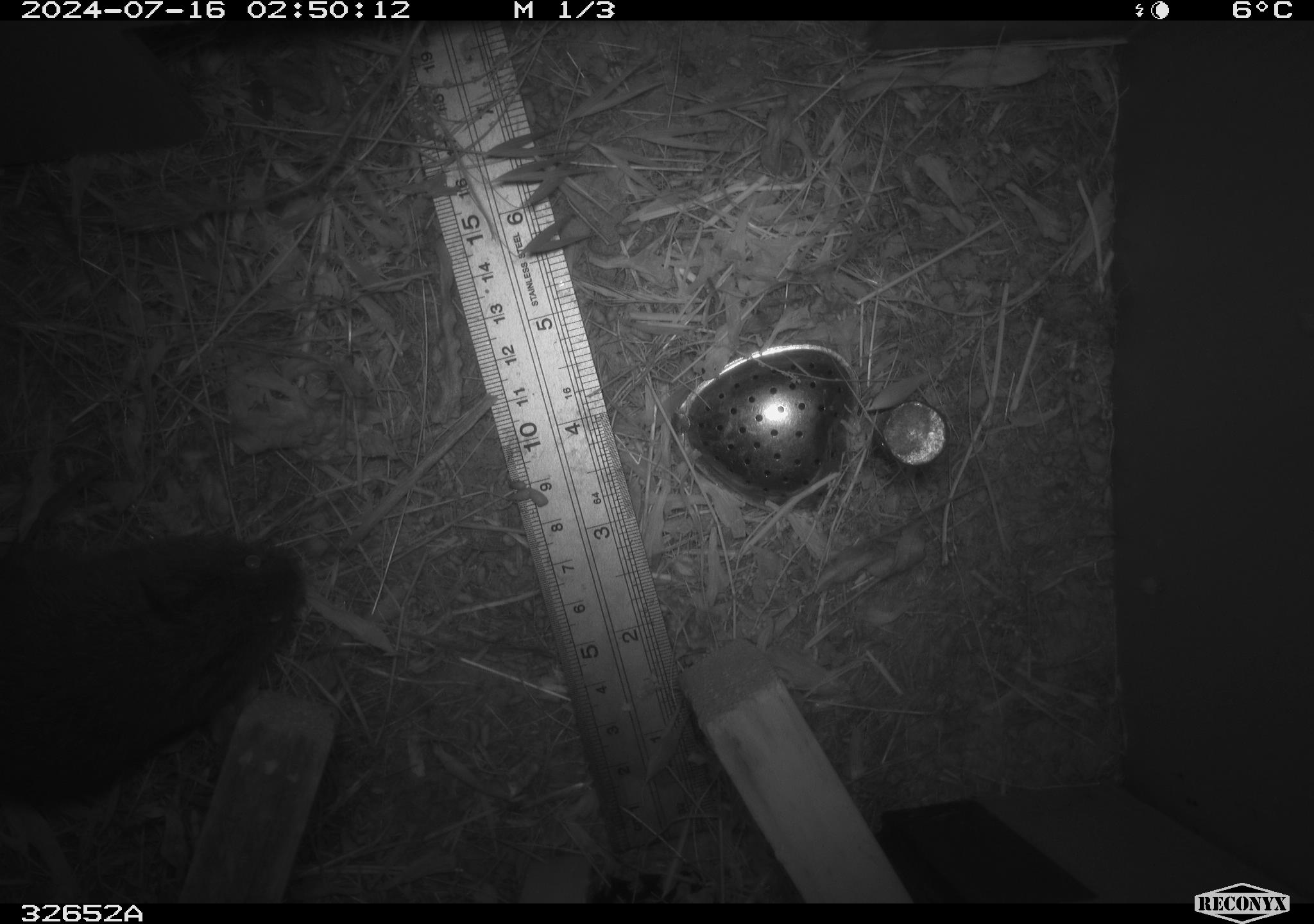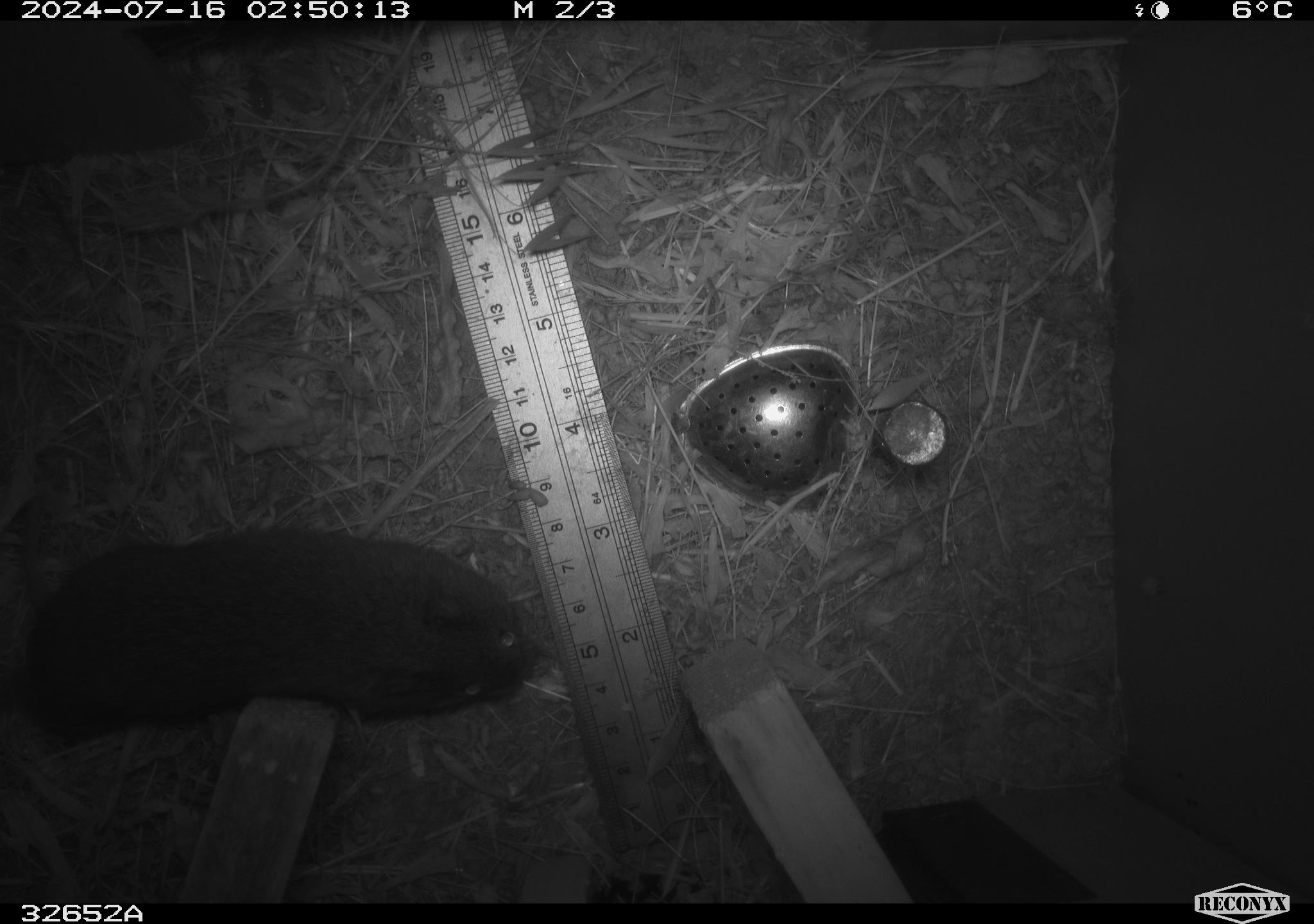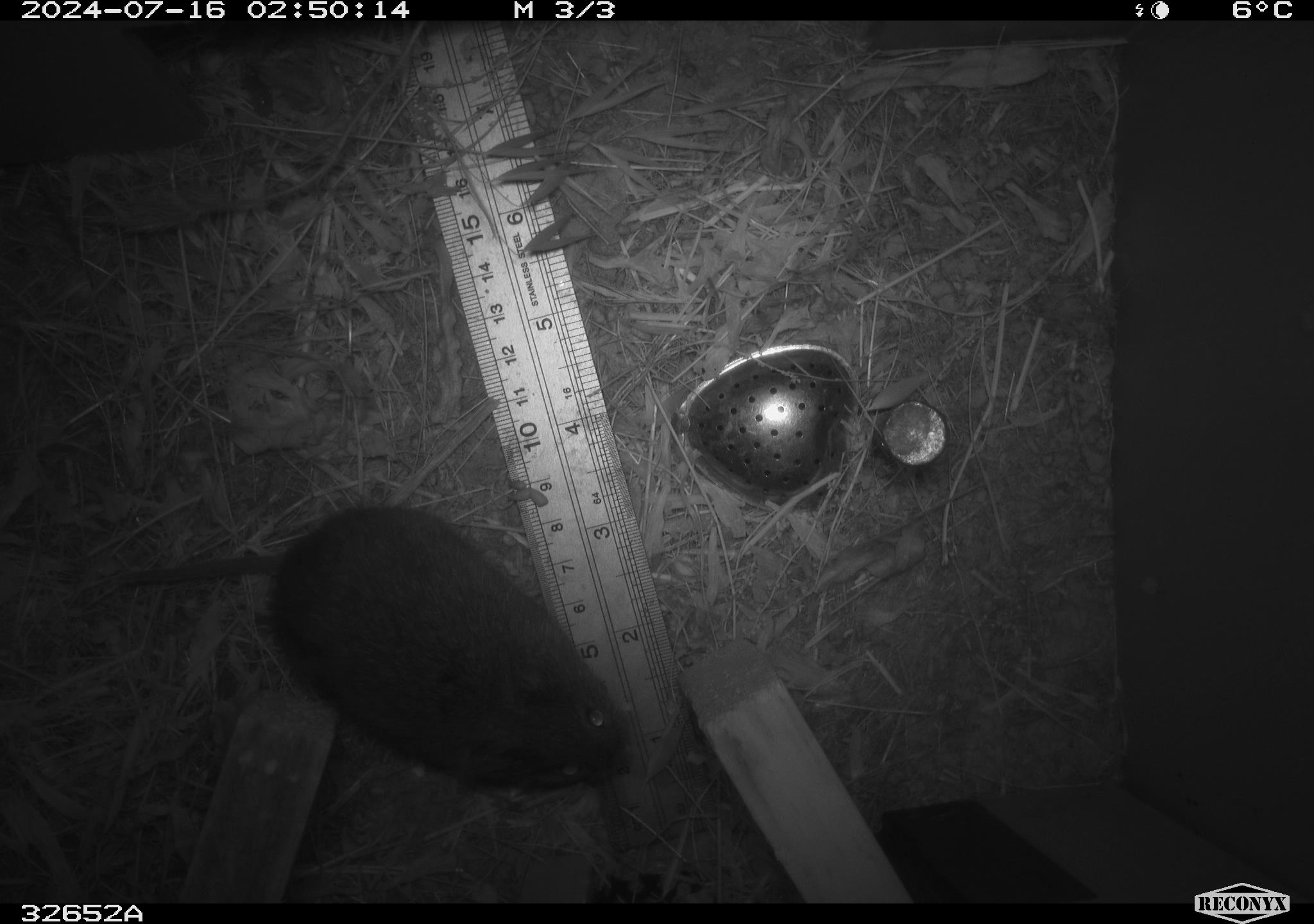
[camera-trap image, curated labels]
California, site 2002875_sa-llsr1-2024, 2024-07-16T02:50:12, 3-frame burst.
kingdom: Animalia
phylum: Chordata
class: Mammalia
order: Rodentia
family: Cricetidae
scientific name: Arvicolinae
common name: voles, lemmings, and muskrats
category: arvicolinae subfamily